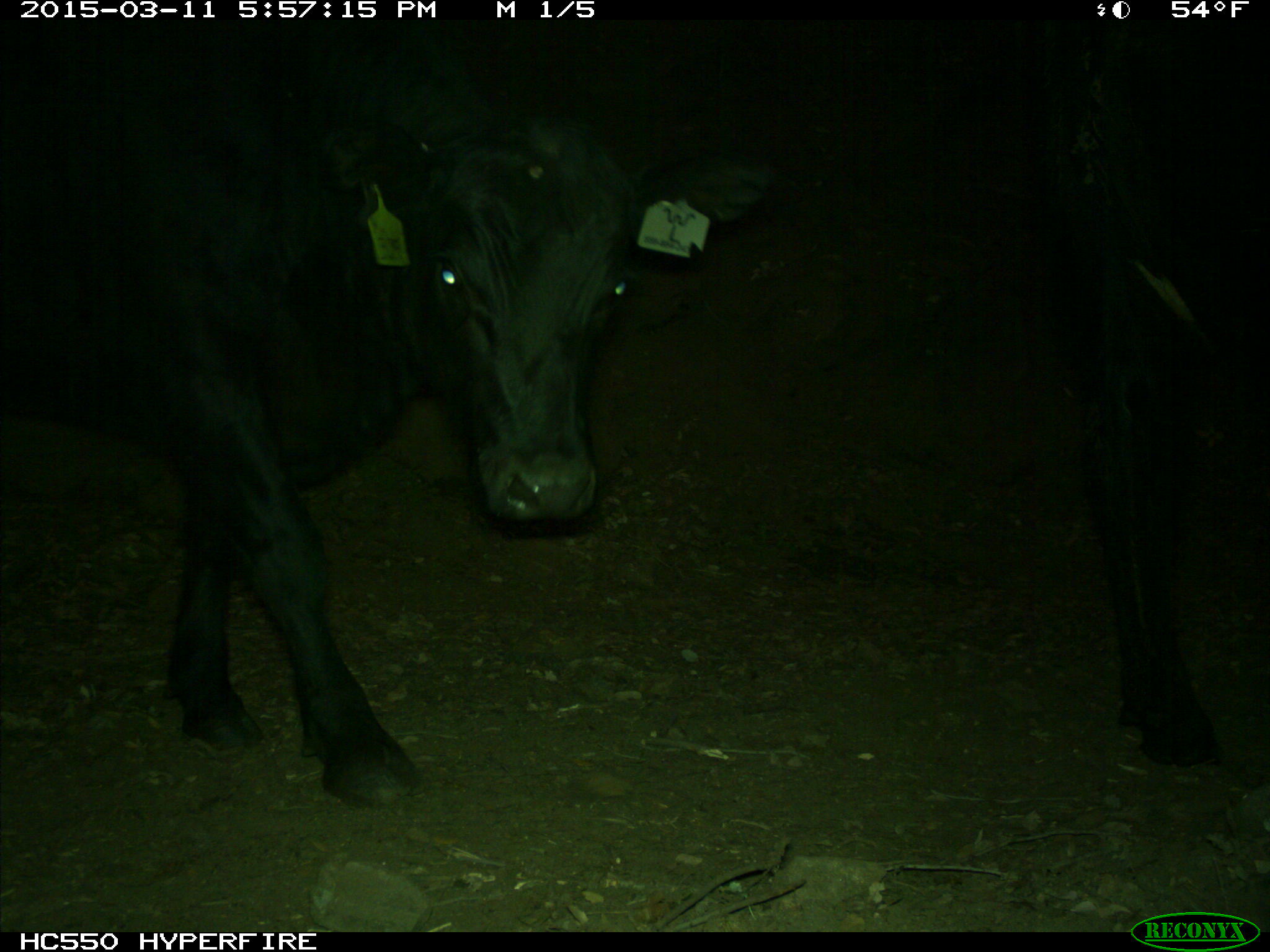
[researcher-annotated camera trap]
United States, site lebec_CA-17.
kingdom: Animalia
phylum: Chordata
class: Mammalia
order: Artiodactyla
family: Bovidae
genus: Bos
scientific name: Bos taurus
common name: domestic cow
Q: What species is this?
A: Bos taurus (domestic cow).